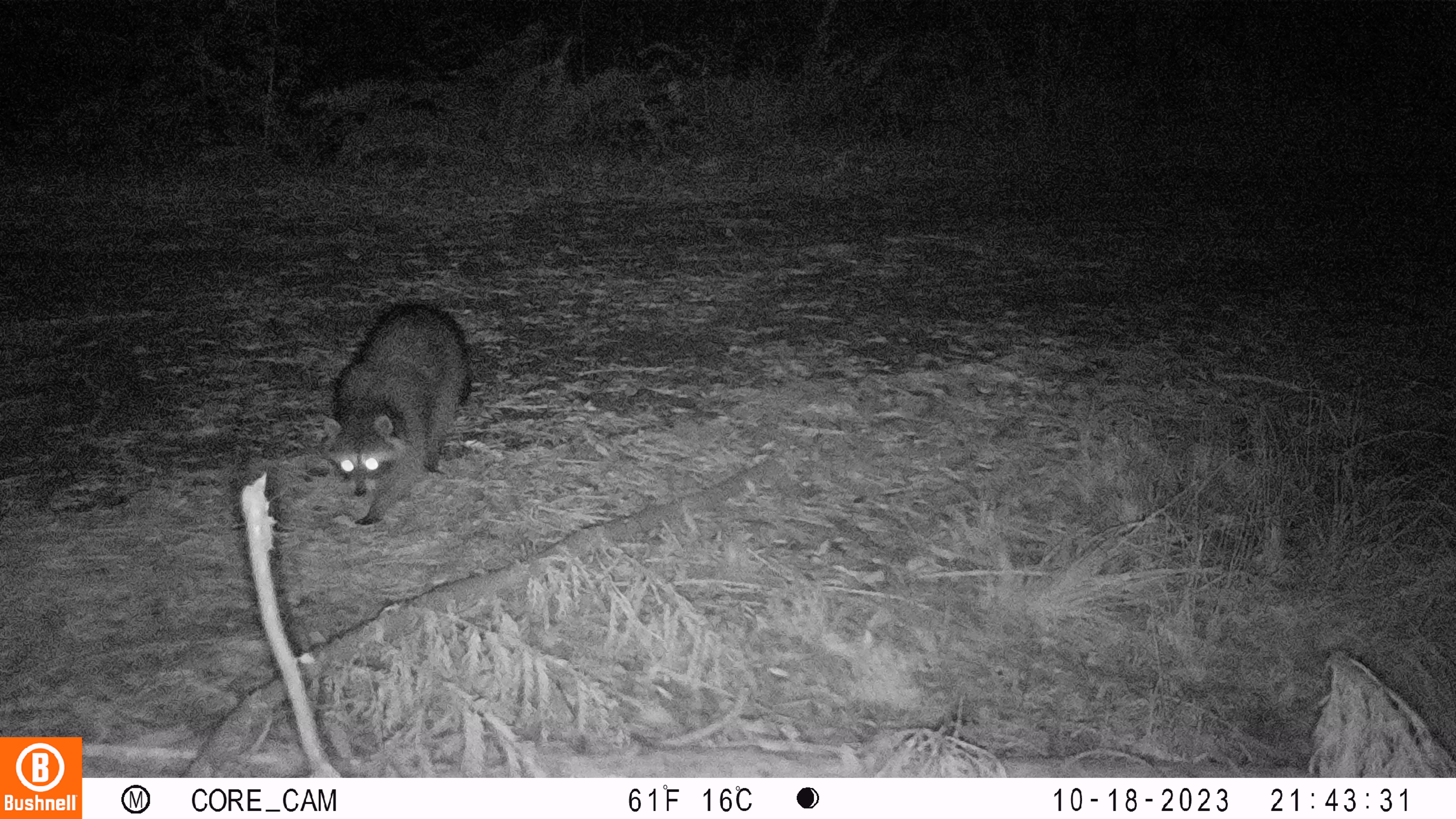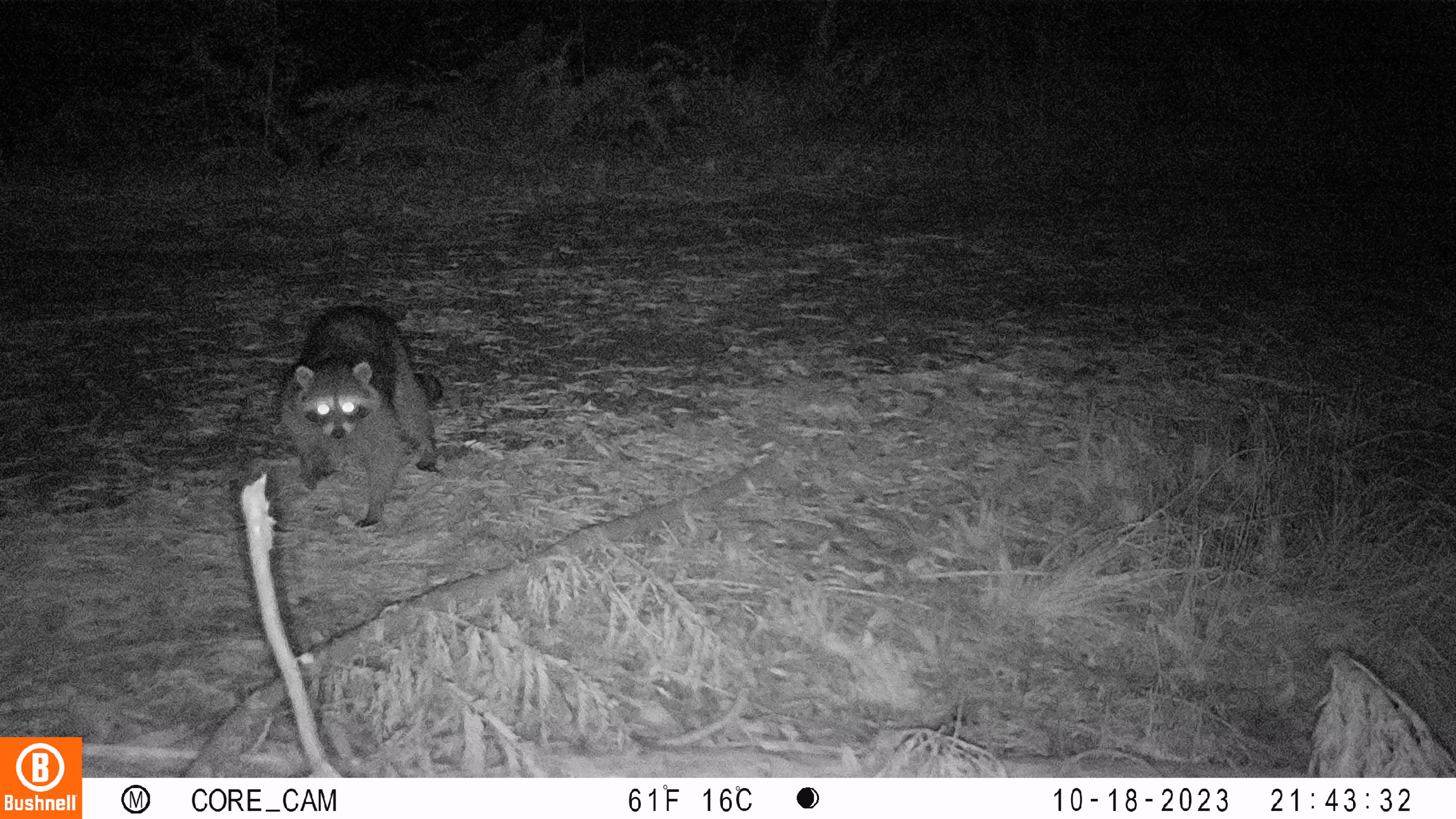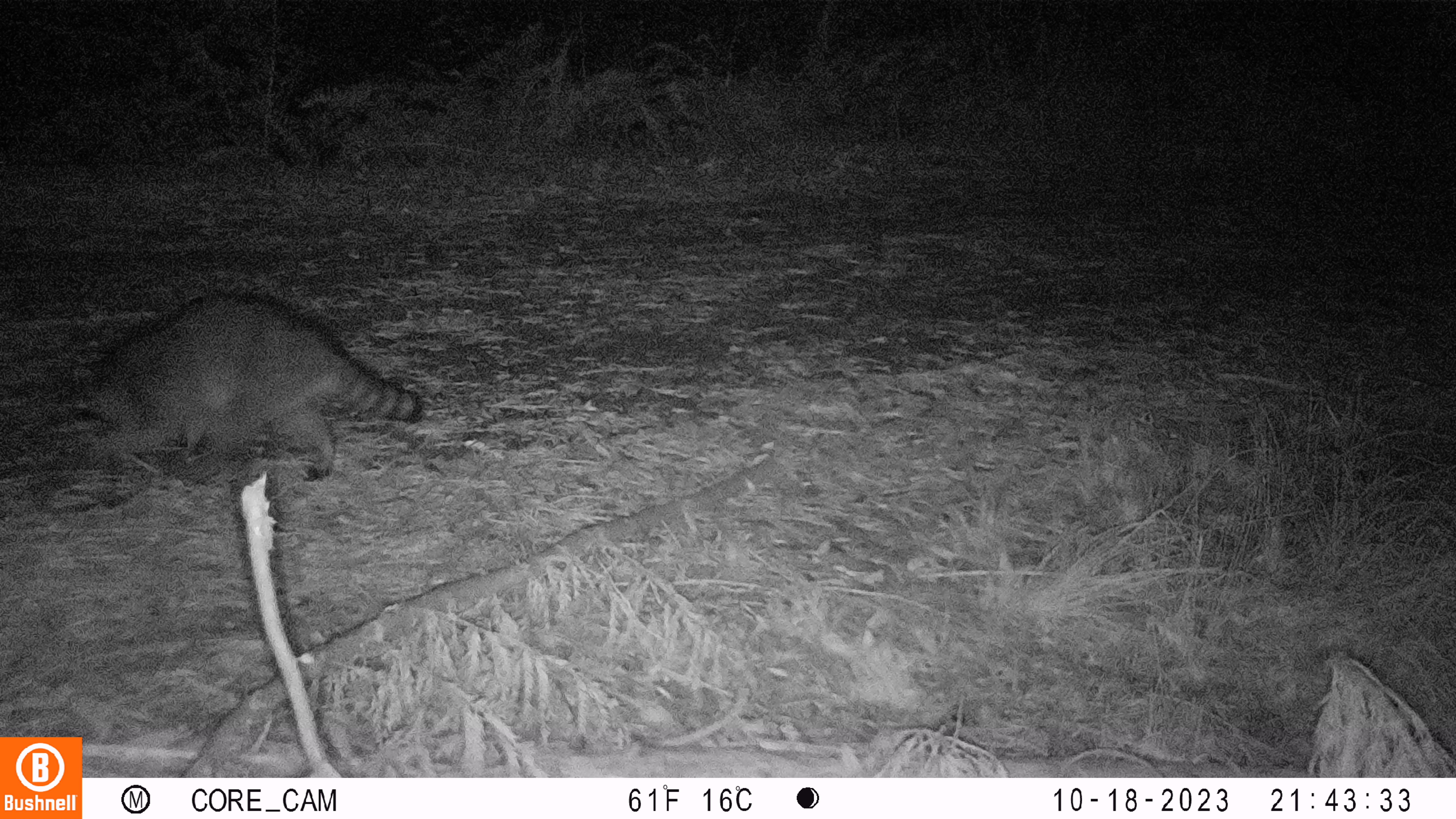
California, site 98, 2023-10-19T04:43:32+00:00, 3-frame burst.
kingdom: Animalia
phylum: Chordata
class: Mammalia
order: Carnivora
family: Procyonidae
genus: Procyon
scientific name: Procyon lotor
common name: raccoon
Raccoon (Procyon lotor).